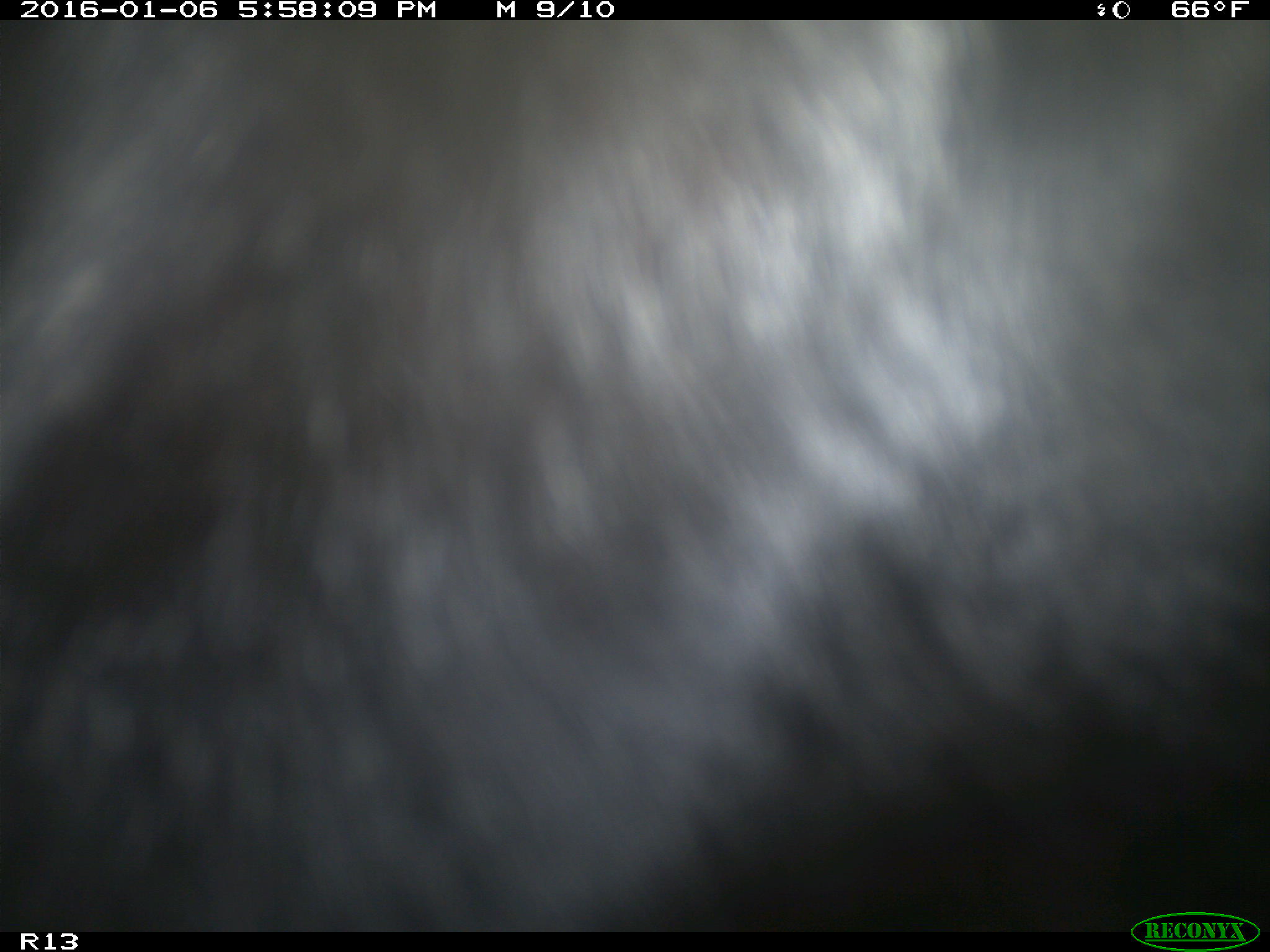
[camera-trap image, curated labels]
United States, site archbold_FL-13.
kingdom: Animalia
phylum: Chordata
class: Mammalia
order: Artiodactyla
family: Bovidae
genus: Bos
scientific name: Bos taurus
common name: domestic cow